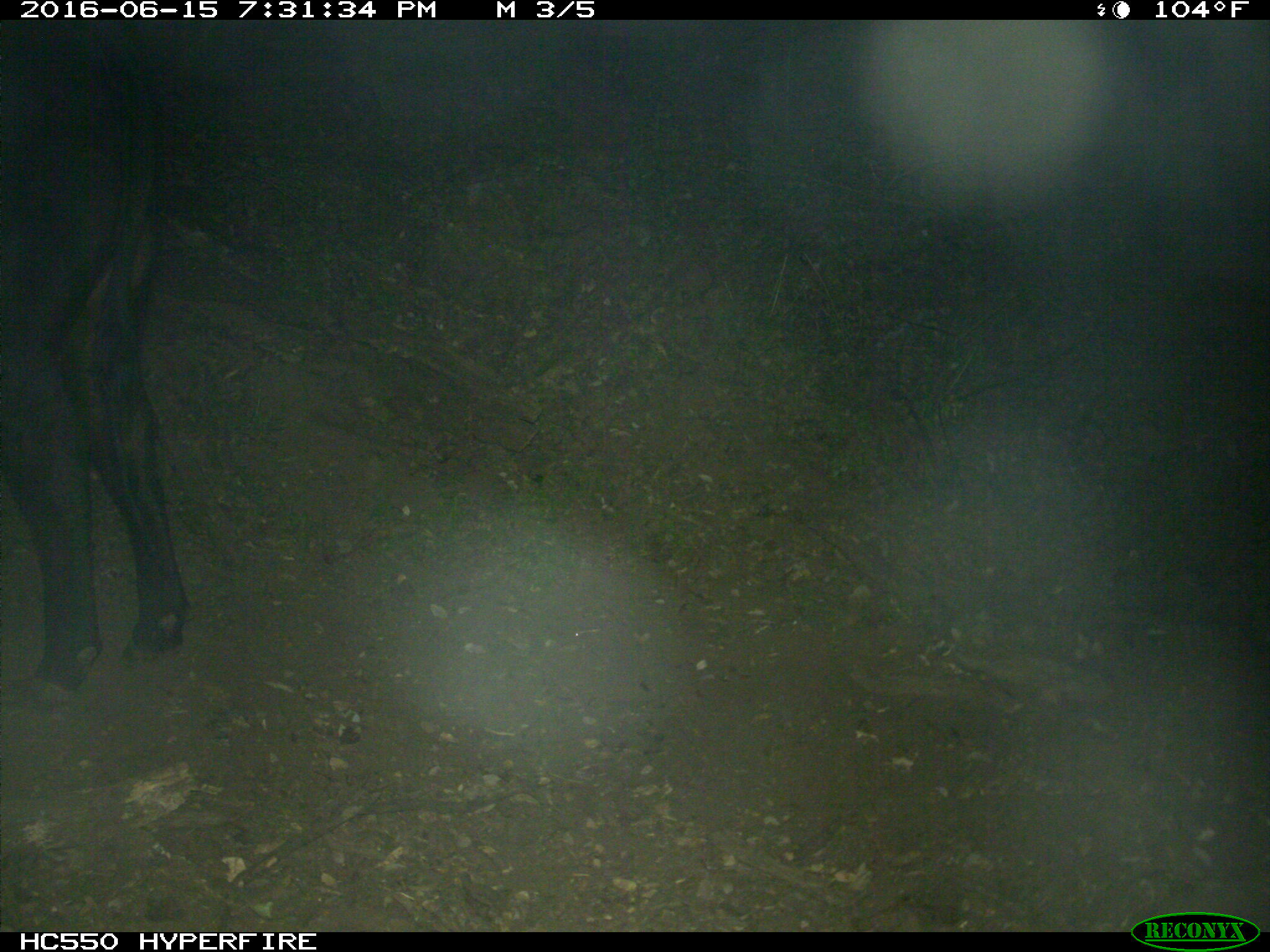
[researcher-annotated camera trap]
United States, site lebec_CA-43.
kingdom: Animalia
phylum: Chordata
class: Mammalia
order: Artiodactyla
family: Bovidae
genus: Bos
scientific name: Bos taurus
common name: domestic cow